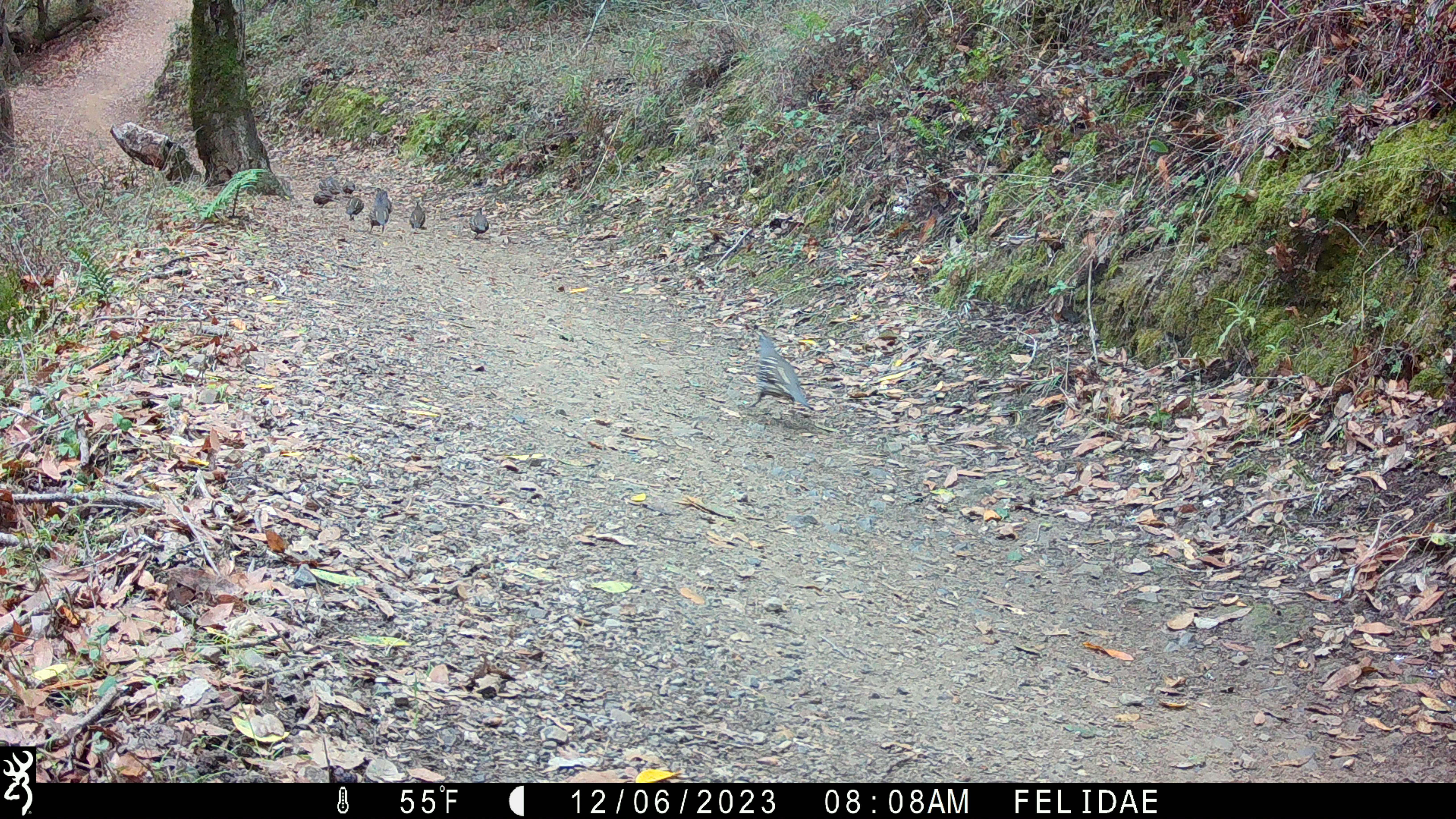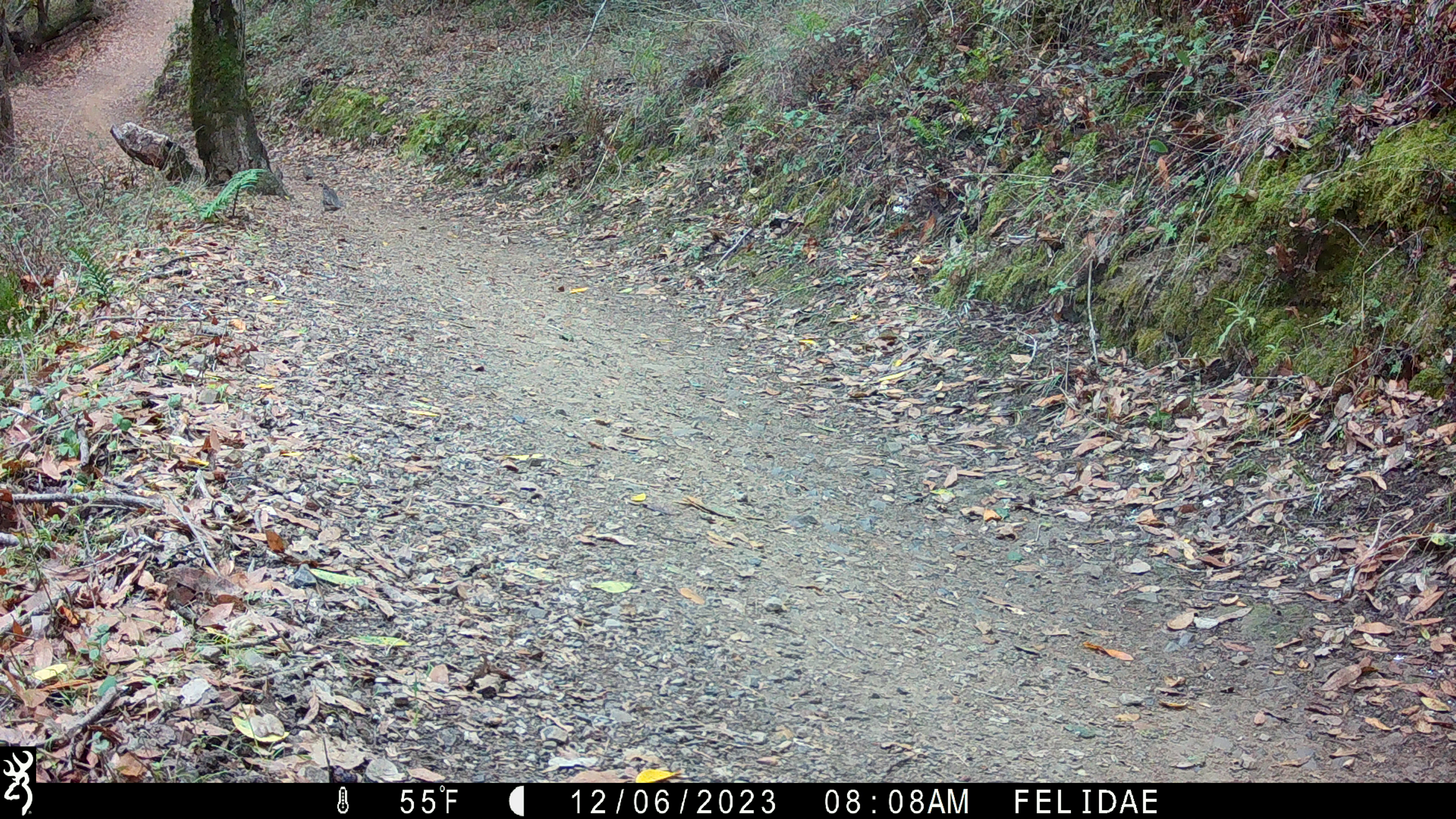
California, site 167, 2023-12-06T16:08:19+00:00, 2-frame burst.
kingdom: Animalia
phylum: Chordata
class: Aves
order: Galliformes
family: Odontophoridae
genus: Callipepla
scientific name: Callipepla californica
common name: california quail